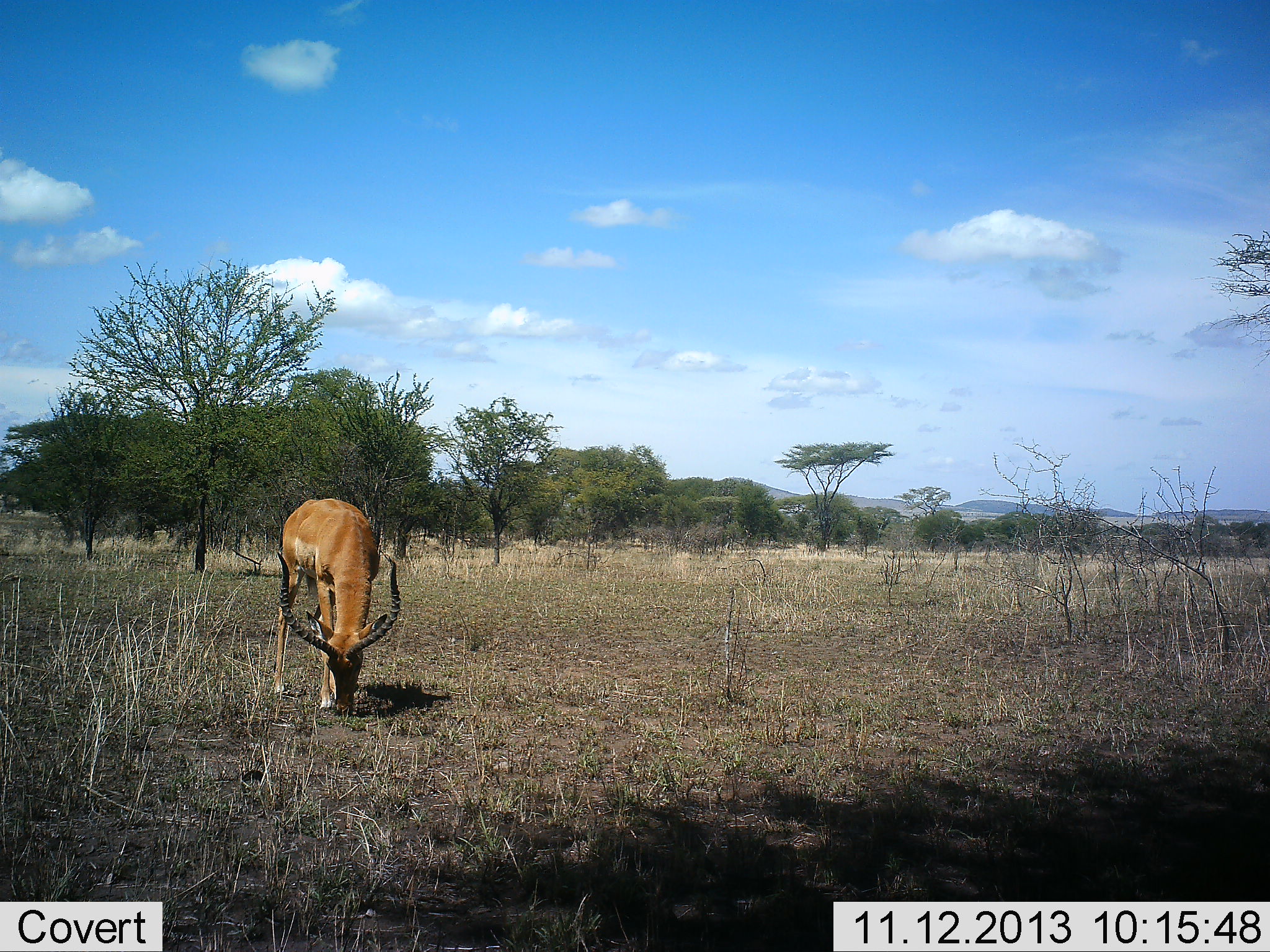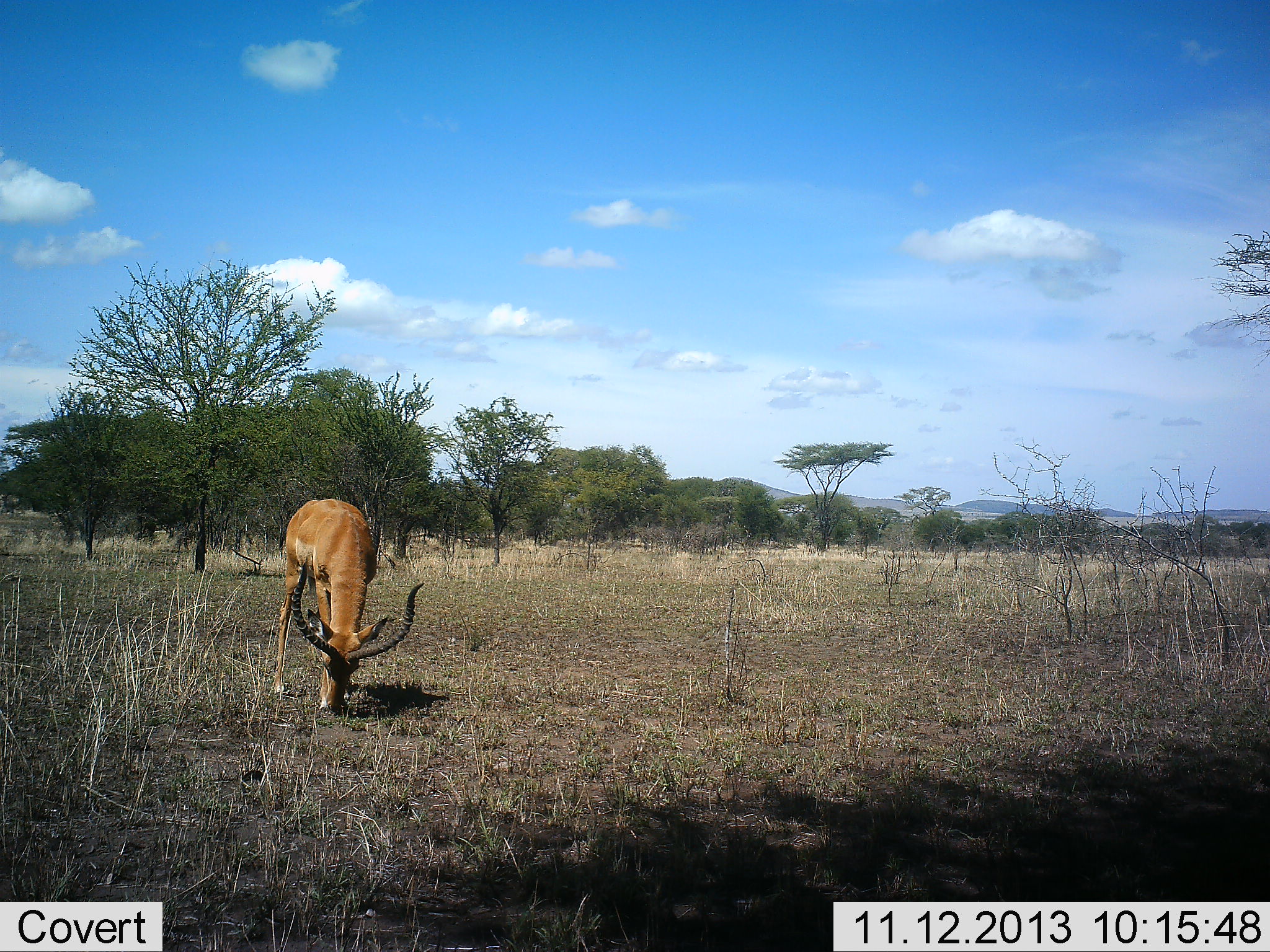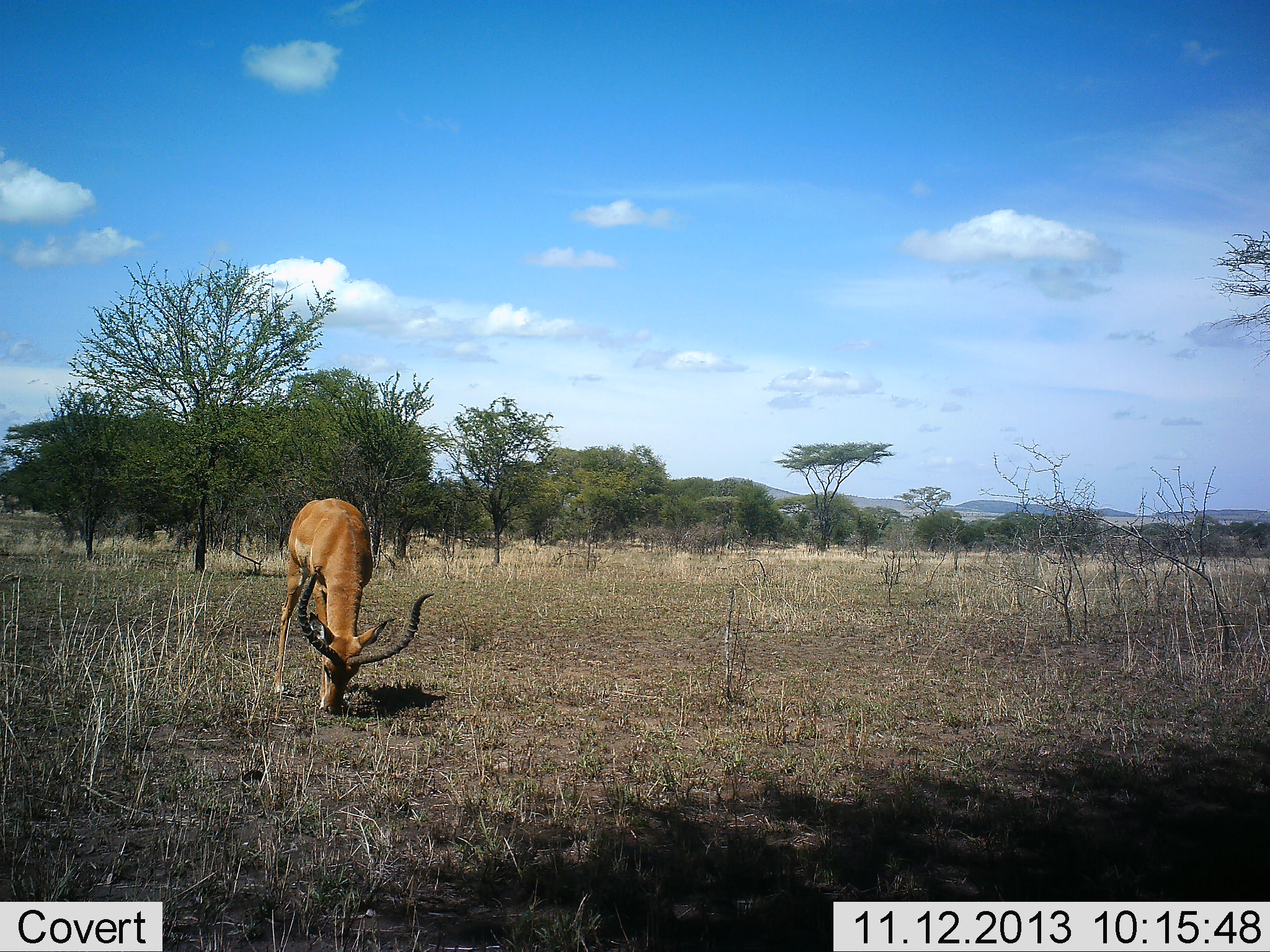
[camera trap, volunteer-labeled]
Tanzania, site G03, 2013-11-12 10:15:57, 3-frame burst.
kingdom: Animalia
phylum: Chordata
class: Mammalia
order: Artiodactyla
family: Bovidae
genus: Aepyceros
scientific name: Aepyceros melampus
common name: impala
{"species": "impala (Aepyceros melampus)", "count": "1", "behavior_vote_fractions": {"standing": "10%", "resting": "0%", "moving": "0%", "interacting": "0%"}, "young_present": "0%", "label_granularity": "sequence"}